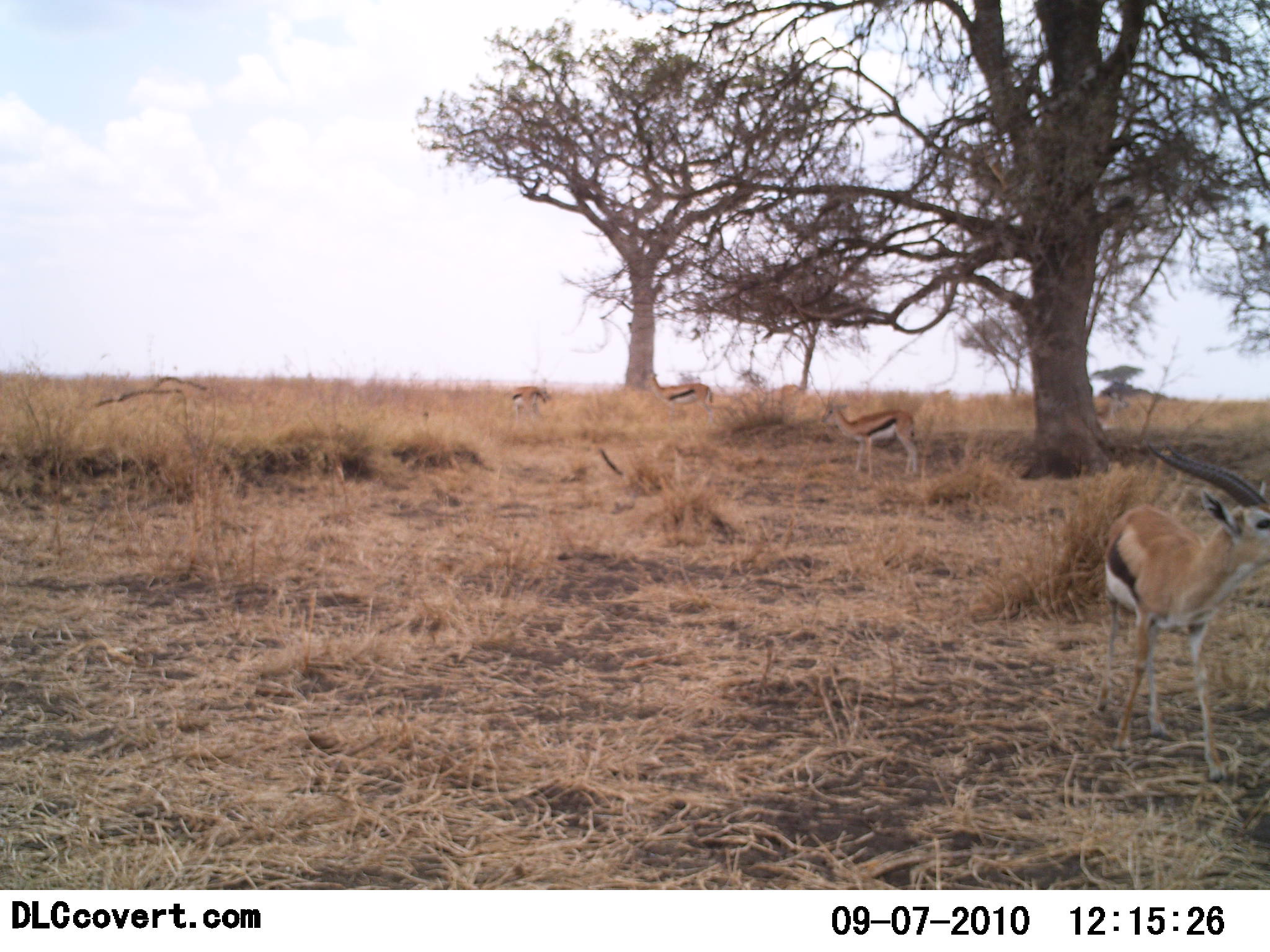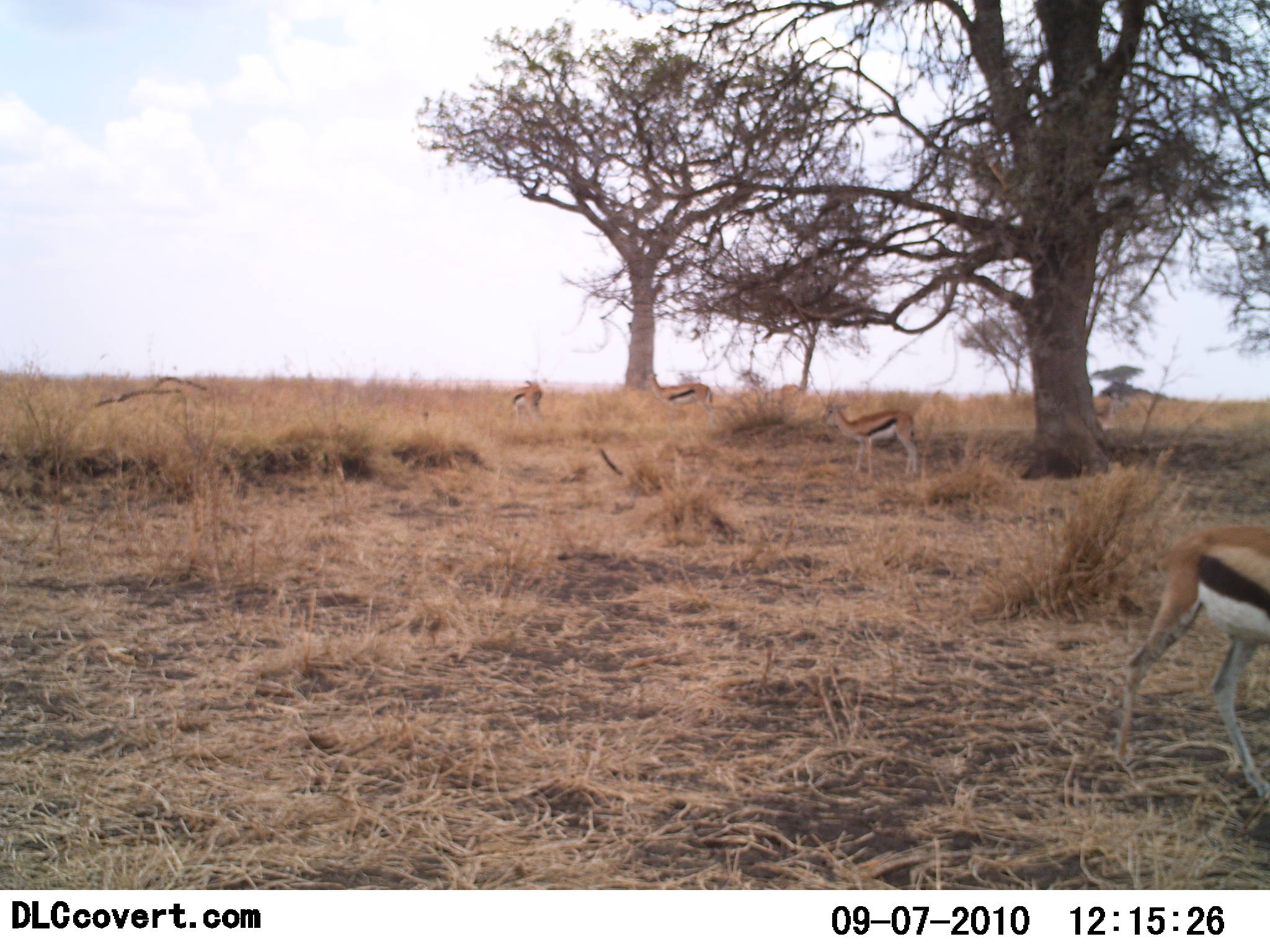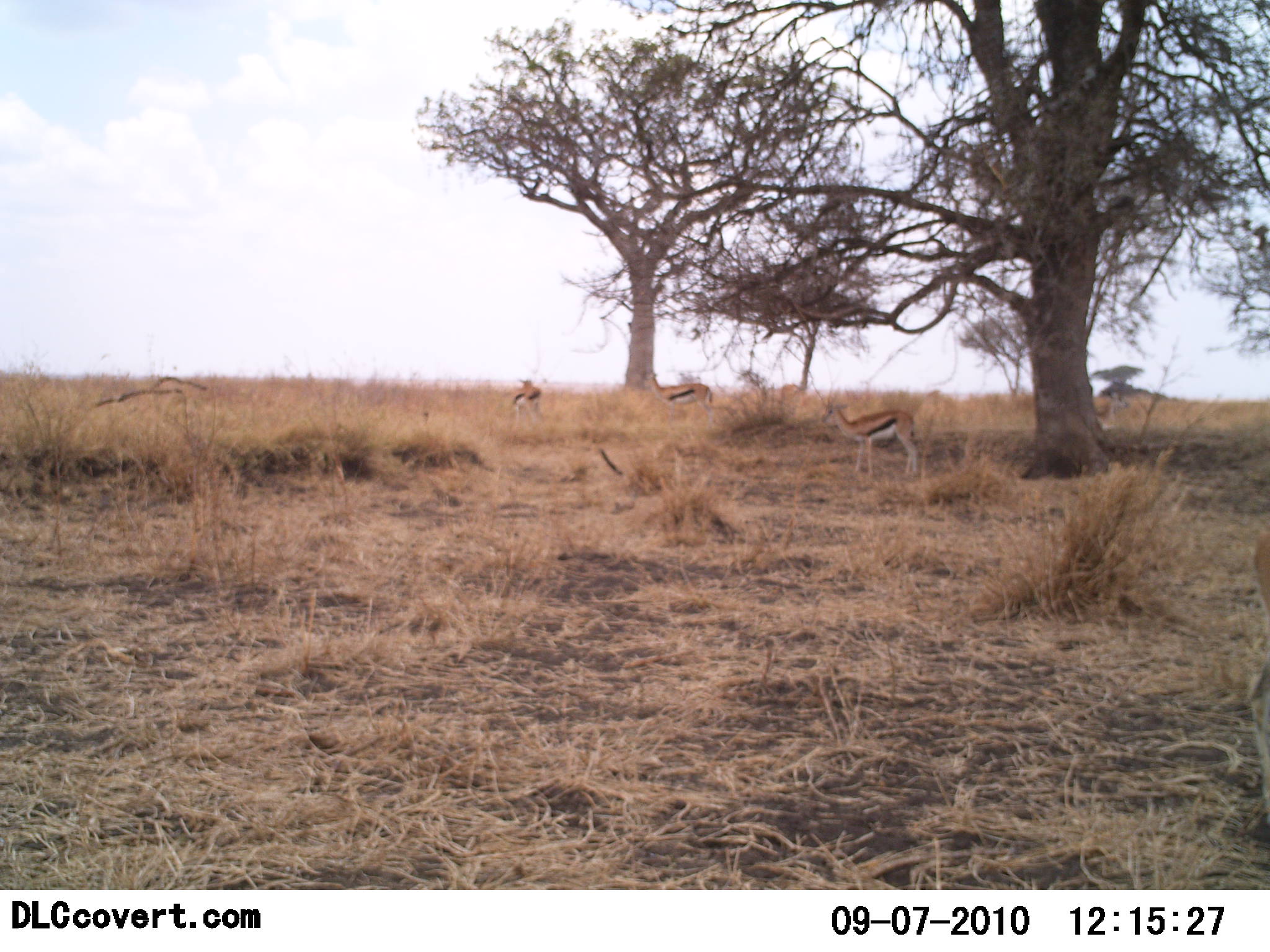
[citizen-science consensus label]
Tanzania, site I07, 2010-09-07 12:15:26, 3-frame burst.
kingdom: Animalia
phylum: Chordata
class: Mammalia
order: Artiodactyla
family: Bovidae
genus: Eudorcas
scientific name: Eudorcas thomsonii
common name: thomson's gazelle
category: gazellethomsons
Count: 4.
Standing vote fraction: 80%.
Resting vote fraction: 10%.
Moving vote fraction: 50%.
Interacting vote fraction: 0%.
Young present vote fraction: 0%.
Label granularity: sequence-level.